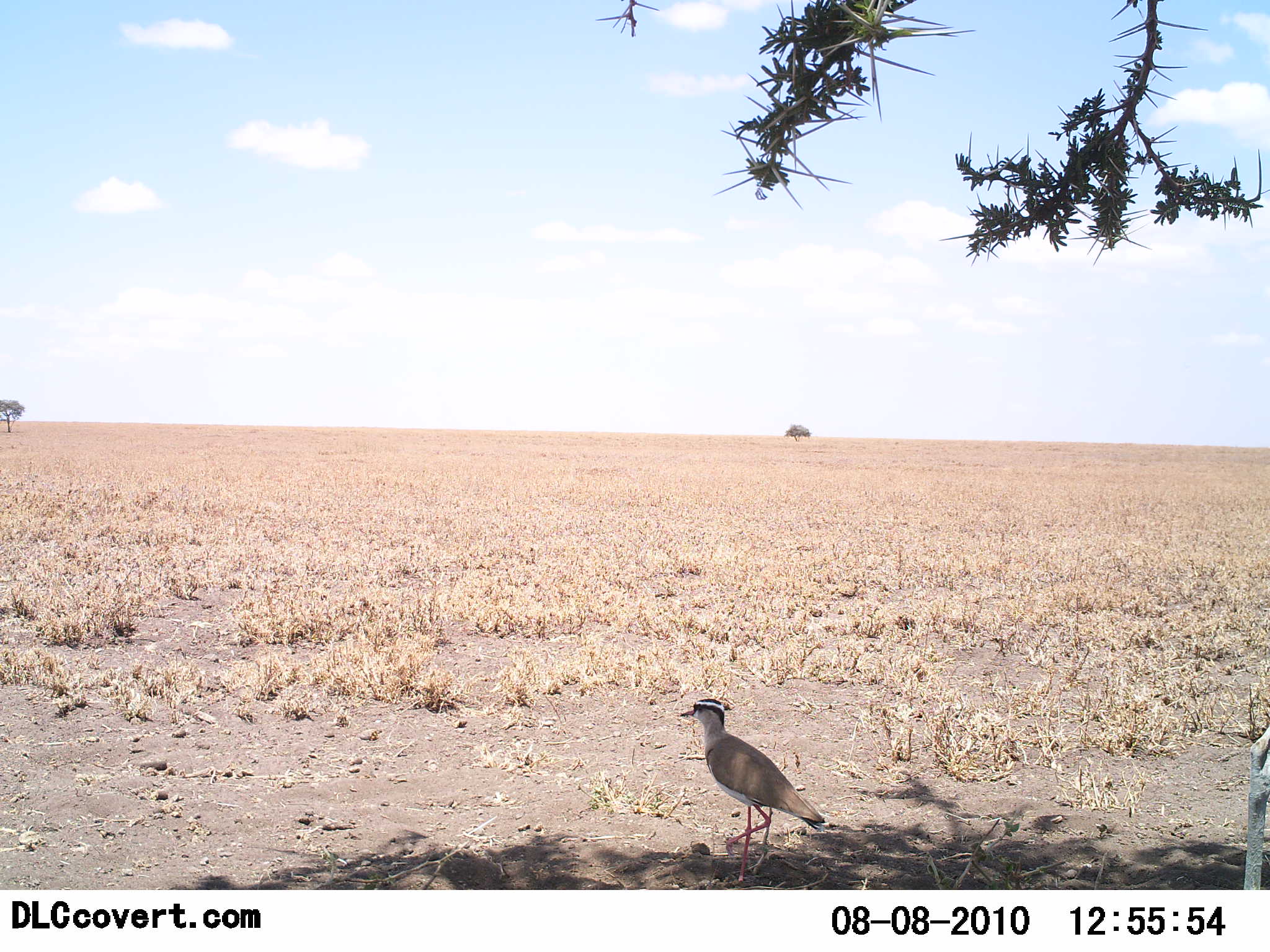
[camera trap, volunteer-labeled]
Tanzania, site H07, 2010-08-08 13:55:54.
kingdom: Animalia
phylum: Chordata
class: Aves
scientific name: Aves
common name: bird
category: otherbird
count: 1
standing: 94%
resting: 6%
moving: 0%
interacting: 0%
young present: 0%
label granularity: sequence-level